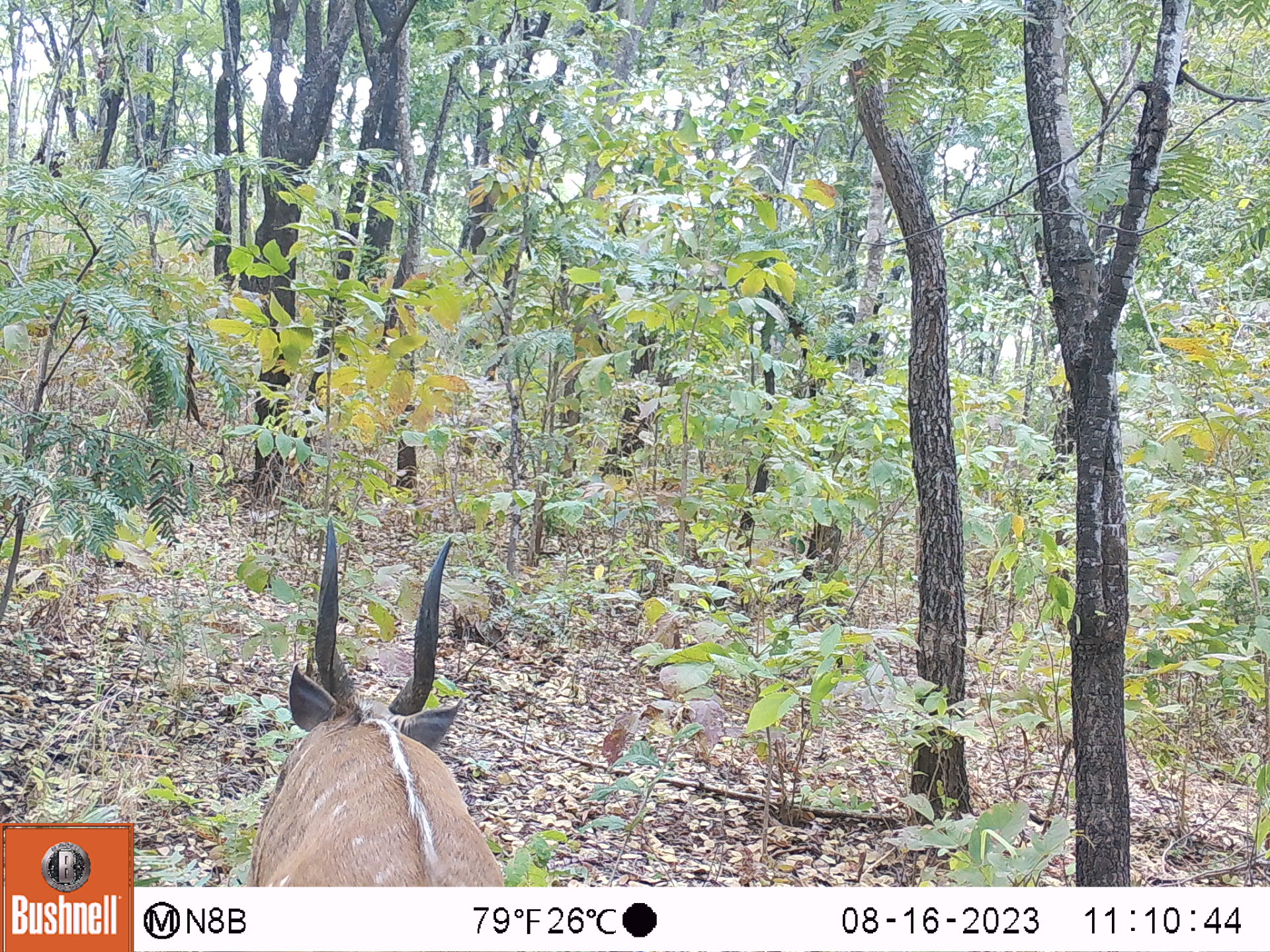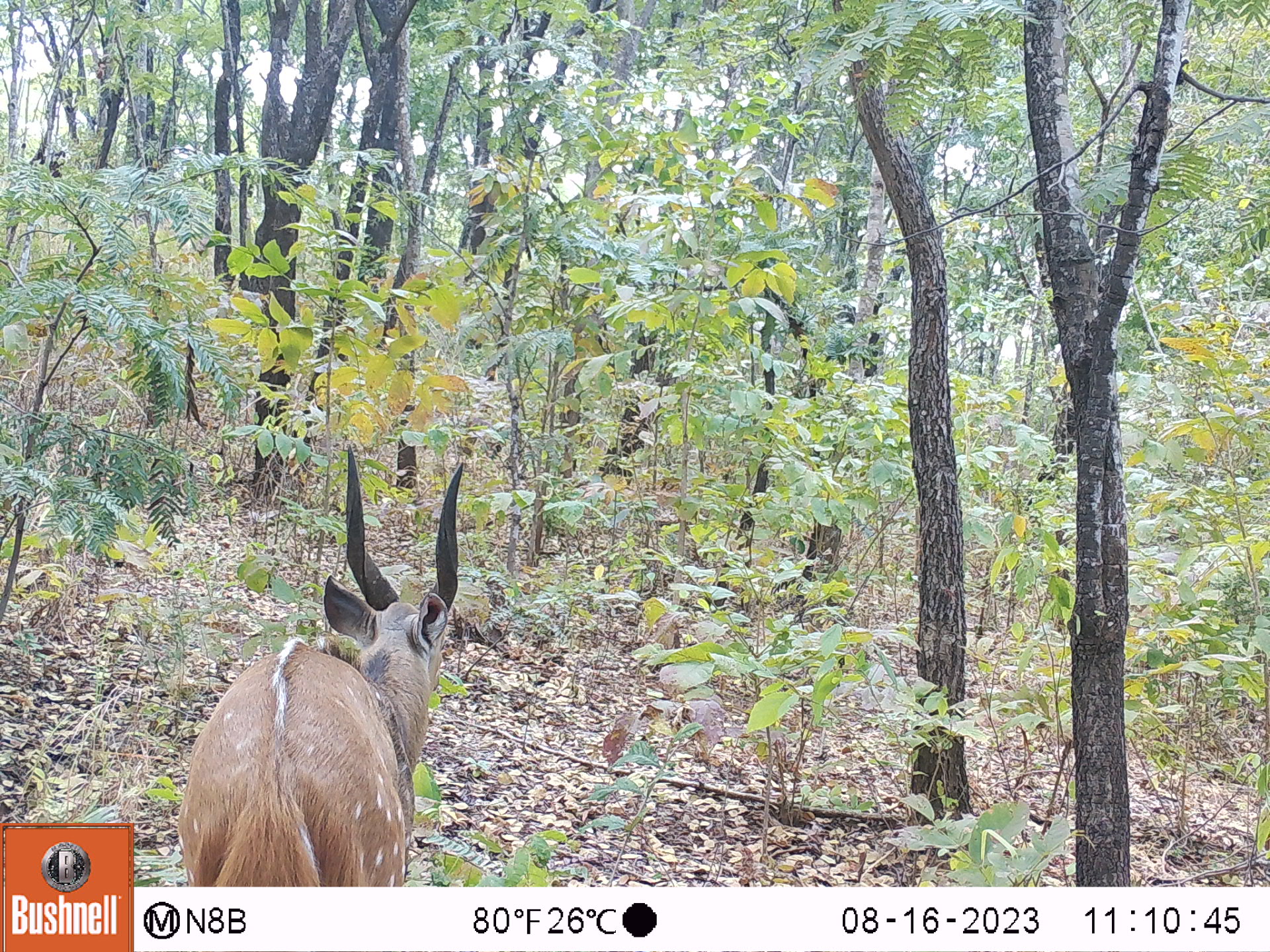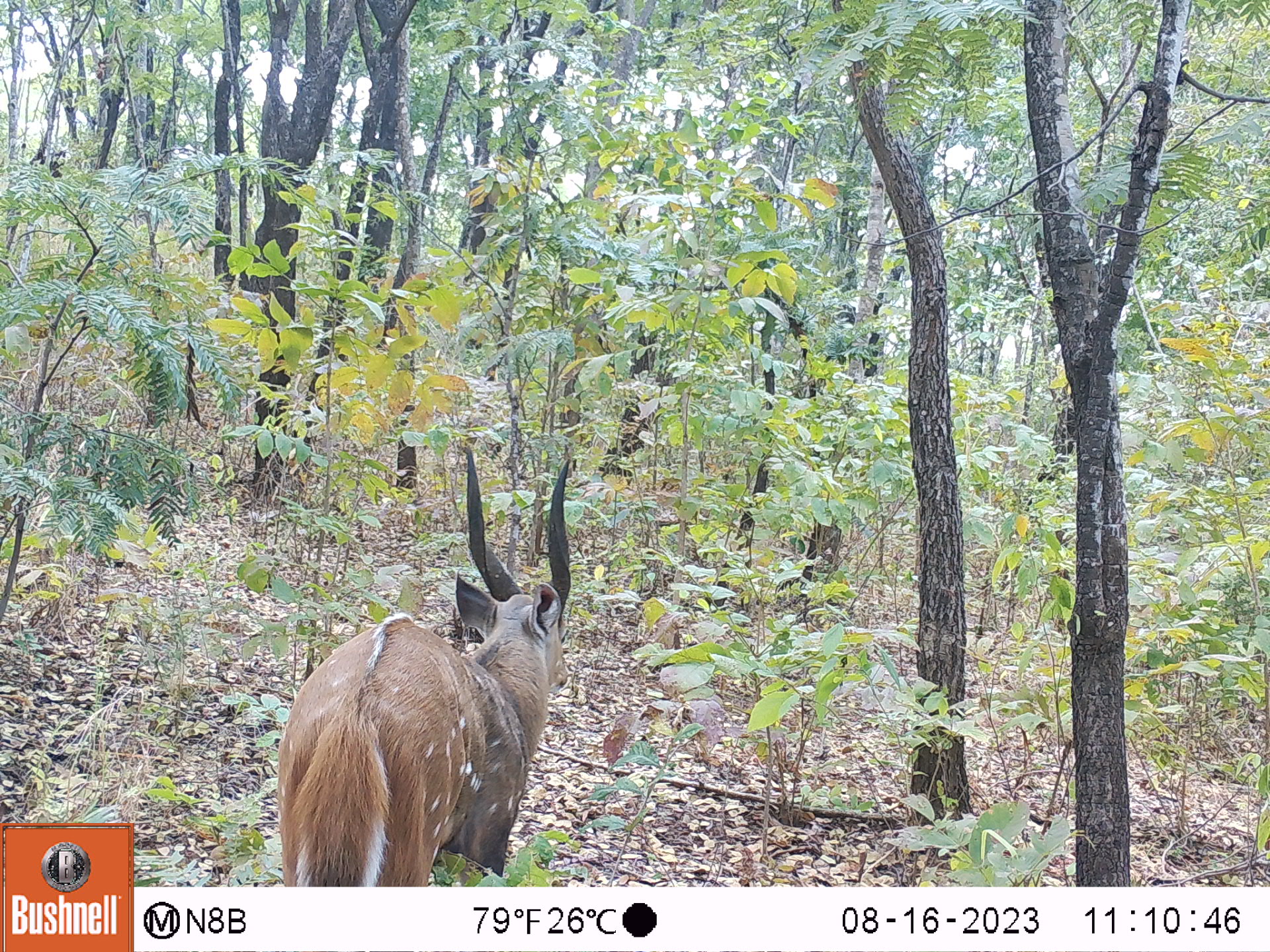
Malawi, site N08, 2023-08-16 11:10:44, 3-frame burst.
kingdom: Animalia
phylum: Chordata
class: Mammalia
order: Artiodactyla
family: Bovidae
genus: Tragelaphus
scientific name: Tragelaphus sylvaticus sylvaticus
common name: cape bushbuck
Cape bushbuck (Tragelaphus sylvaticus sylvaticus), count 1.